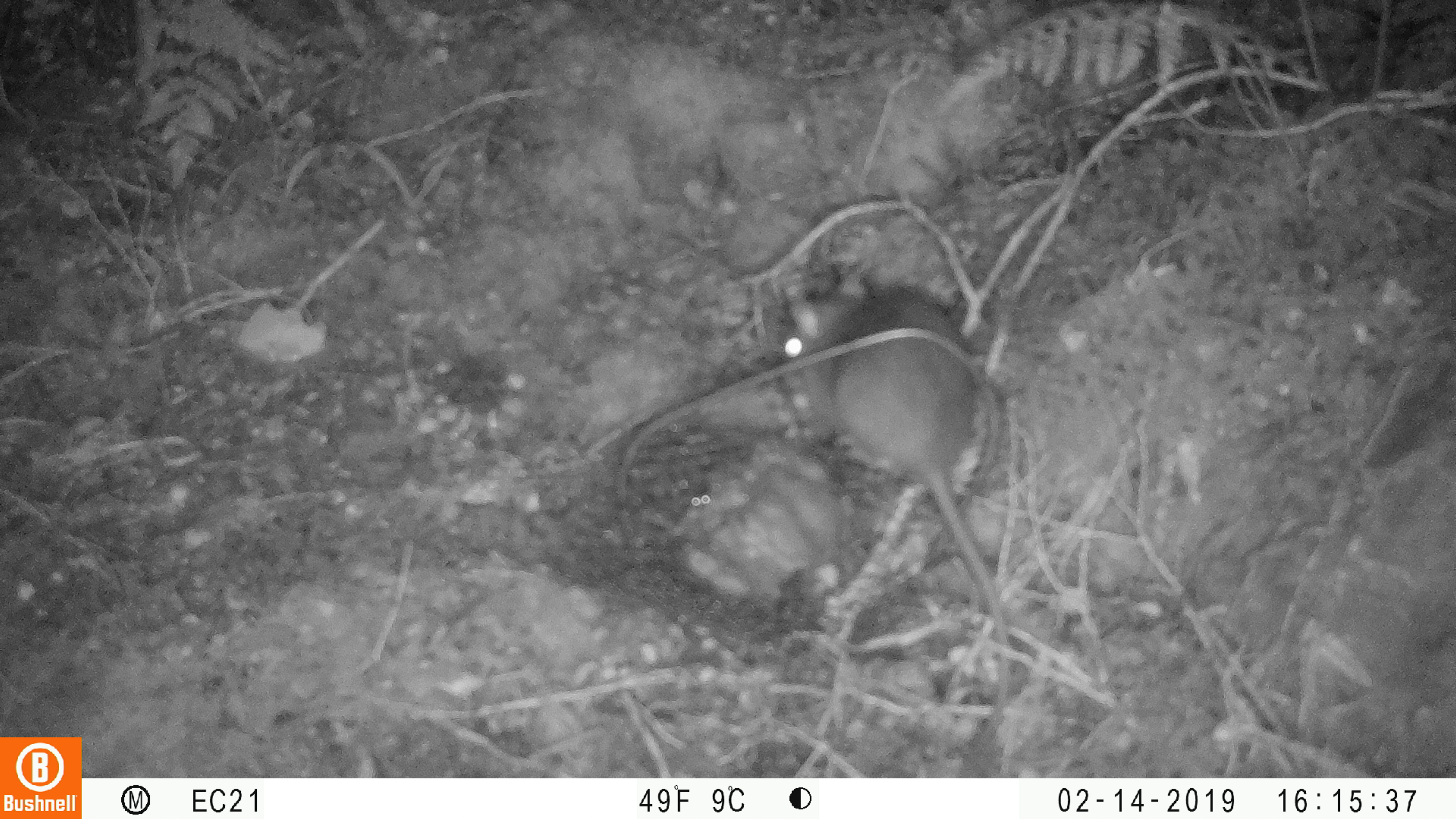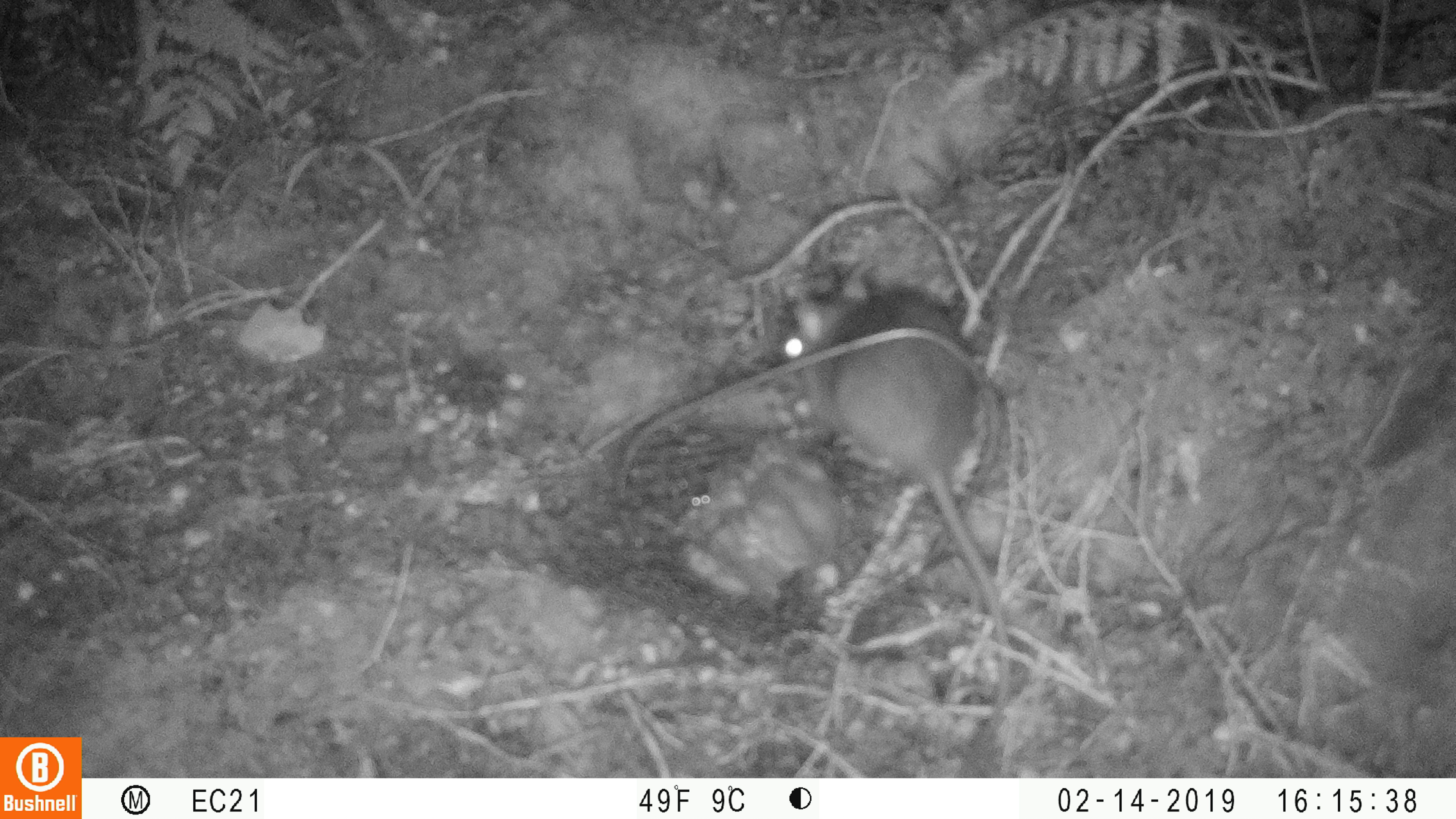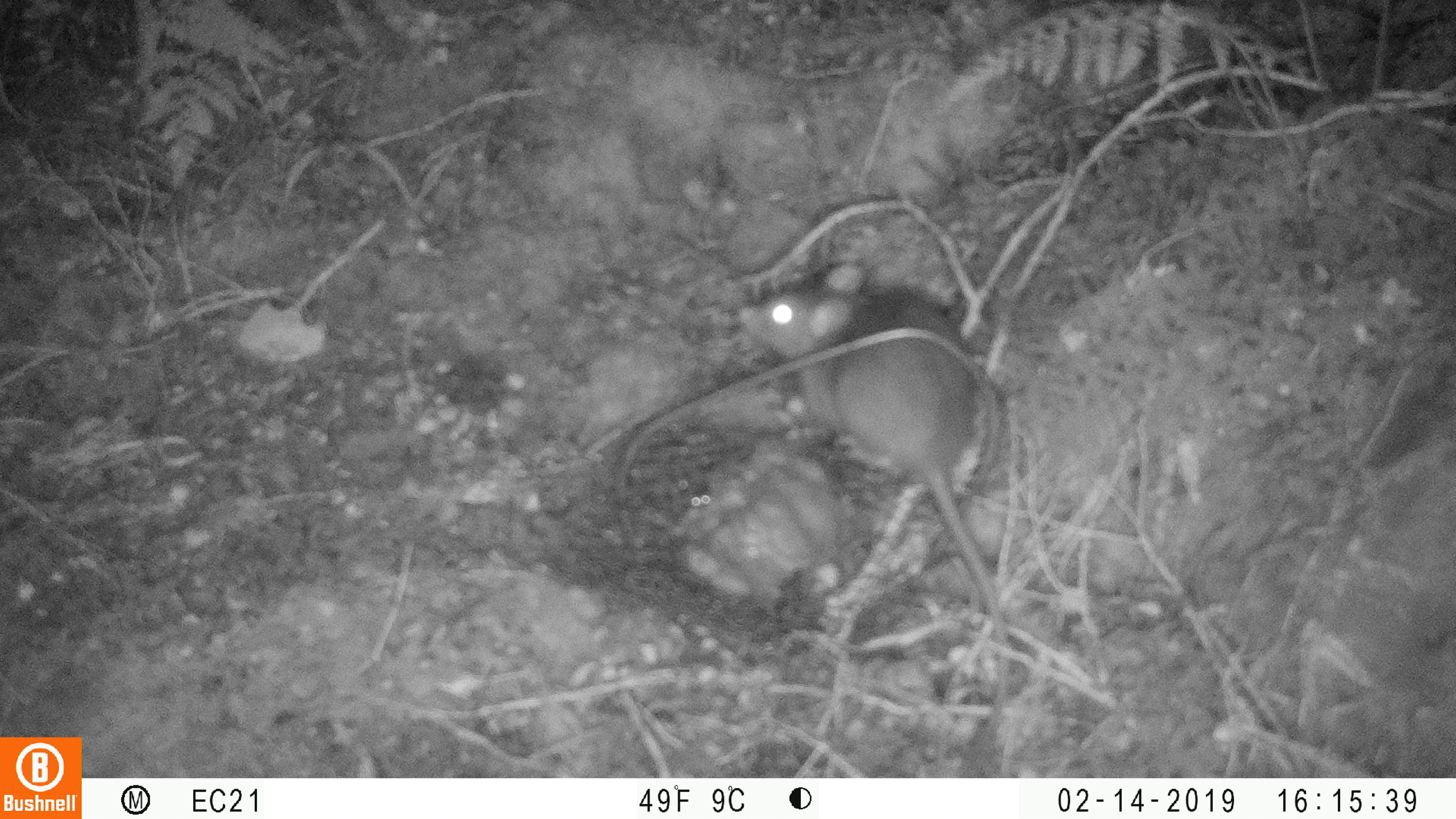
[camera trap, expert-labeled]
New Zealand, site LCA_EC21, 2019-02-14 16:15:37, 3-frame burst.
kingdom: Animalia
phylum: Chordata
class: Mammalia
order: Rodentia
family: Muridae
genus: Rattus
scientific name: Rattus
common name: rat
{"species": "rat (Rattus)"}